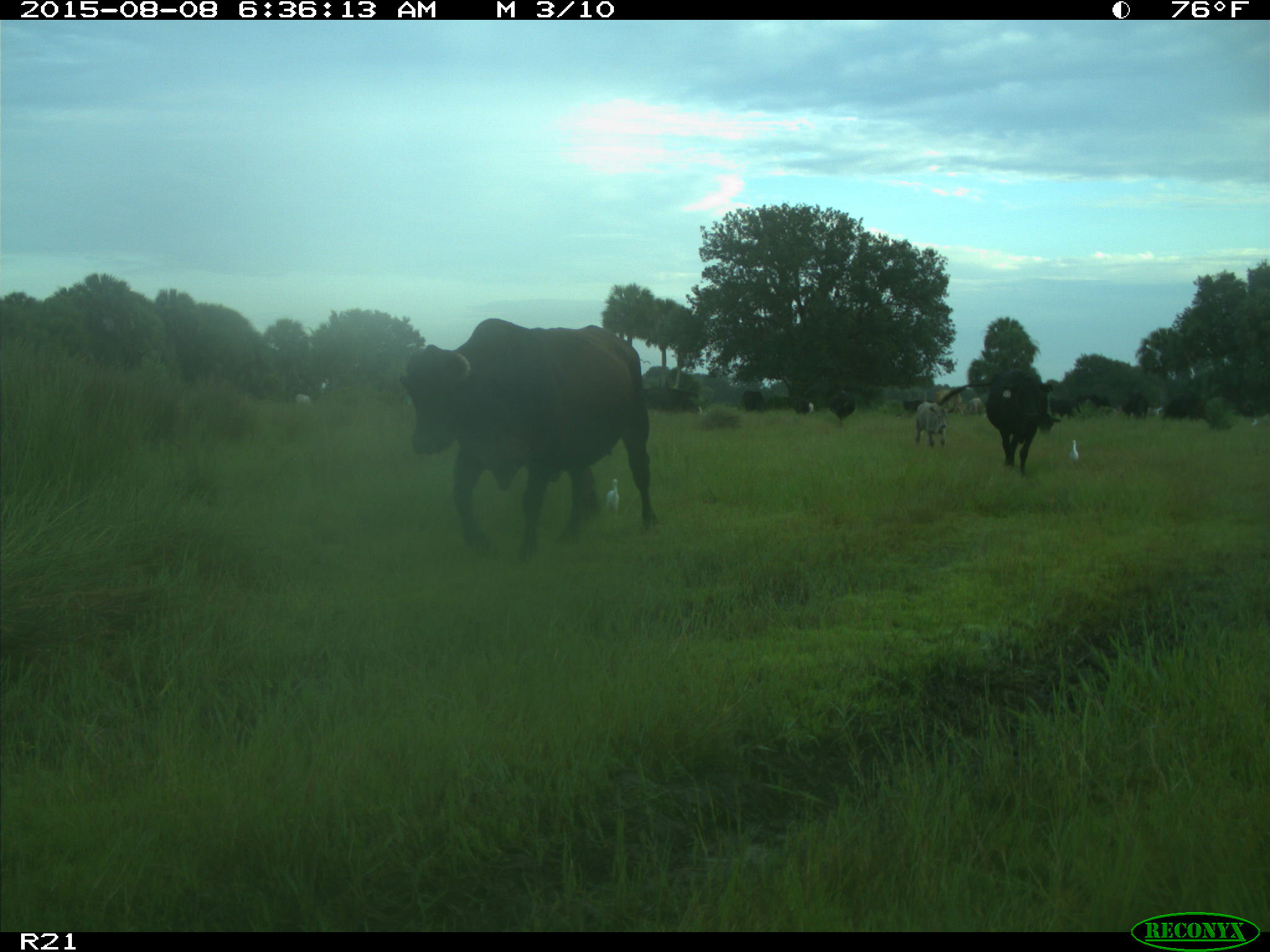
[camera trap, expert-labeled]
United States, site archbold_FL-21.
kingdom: Animalia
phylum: Chordata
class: Mammalia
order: Artiodactyla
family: Bovidae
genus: Bos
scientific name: Bos taurus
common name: domestic cow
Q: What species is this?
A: Bos taurus (domestic cow).